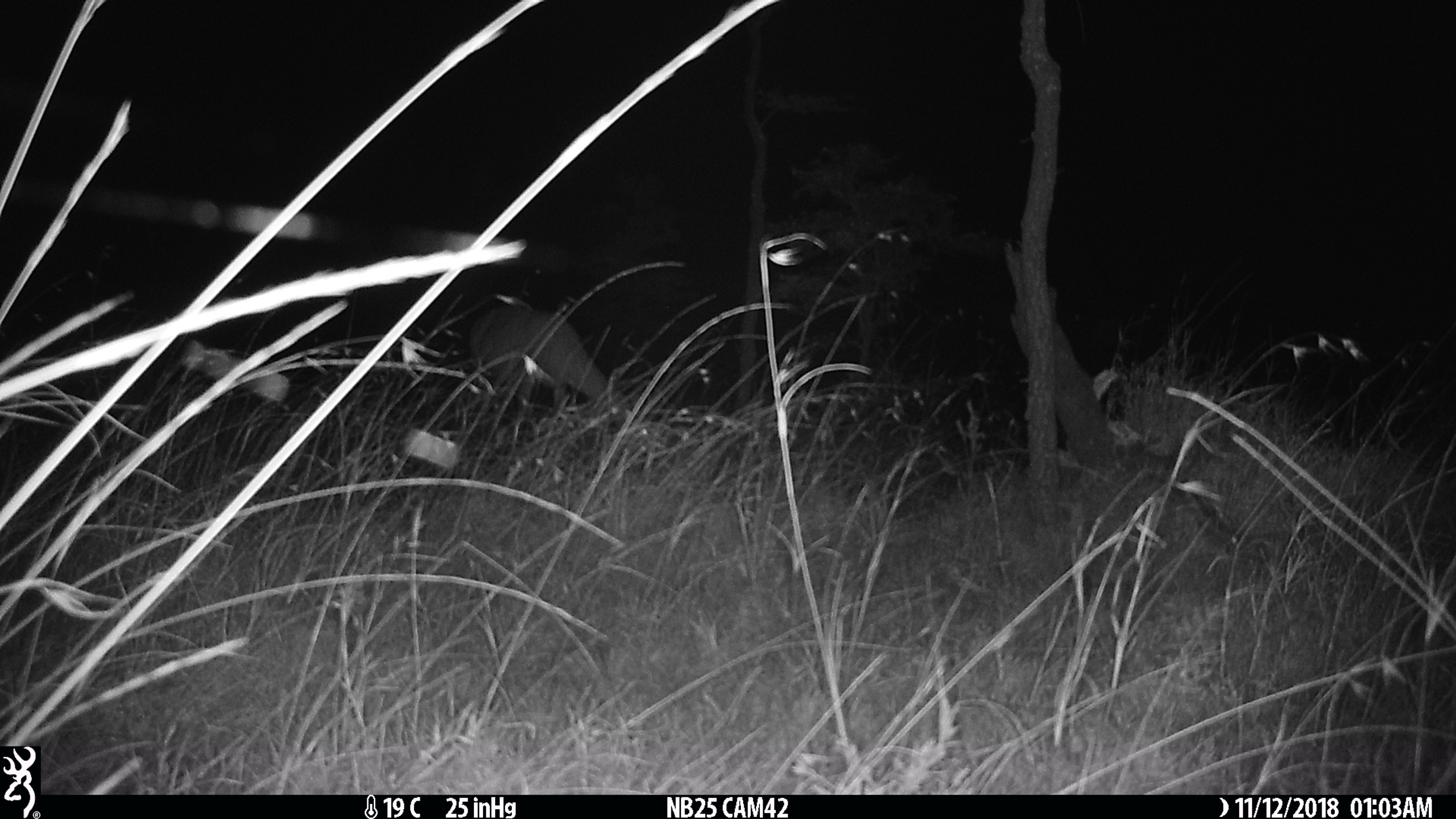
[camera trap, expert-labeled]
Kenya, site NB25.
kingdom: Animalia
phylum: Chordata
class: Mammalia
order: Artiodactyla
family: Bovidae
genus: Aepyceros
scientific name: Aepyceros melampus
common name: impala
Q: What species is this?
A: Impala (Aepyceros melampus).